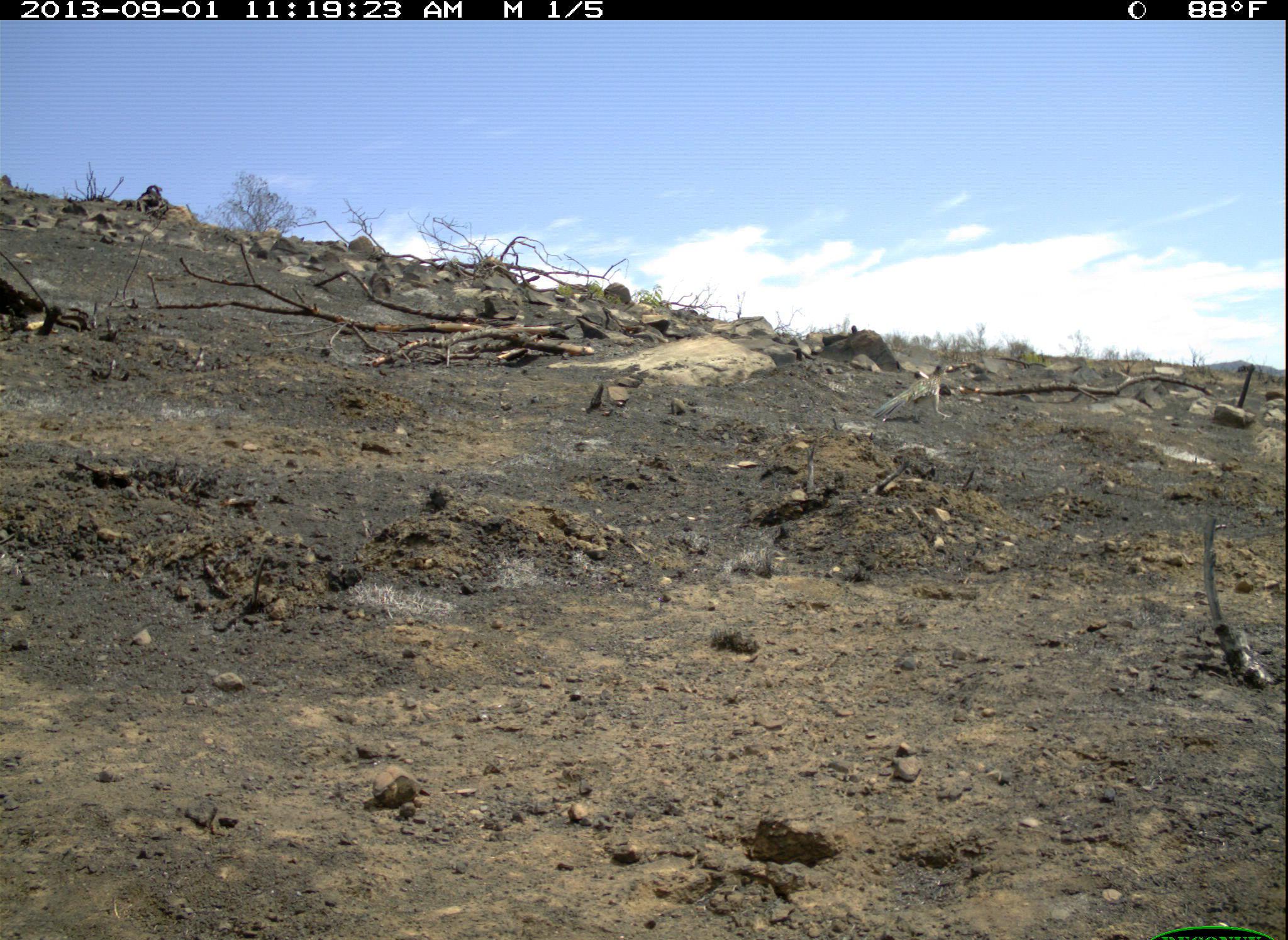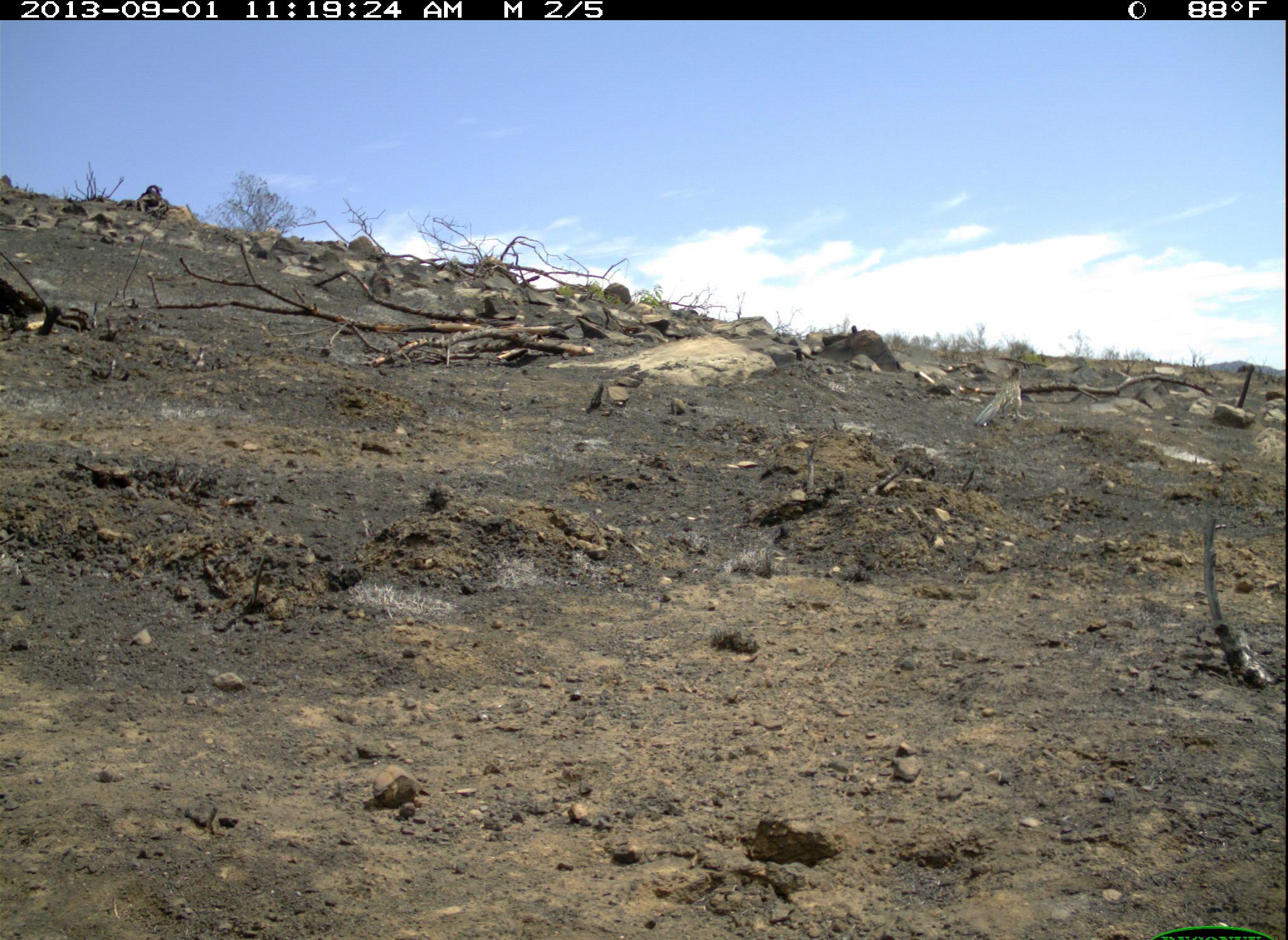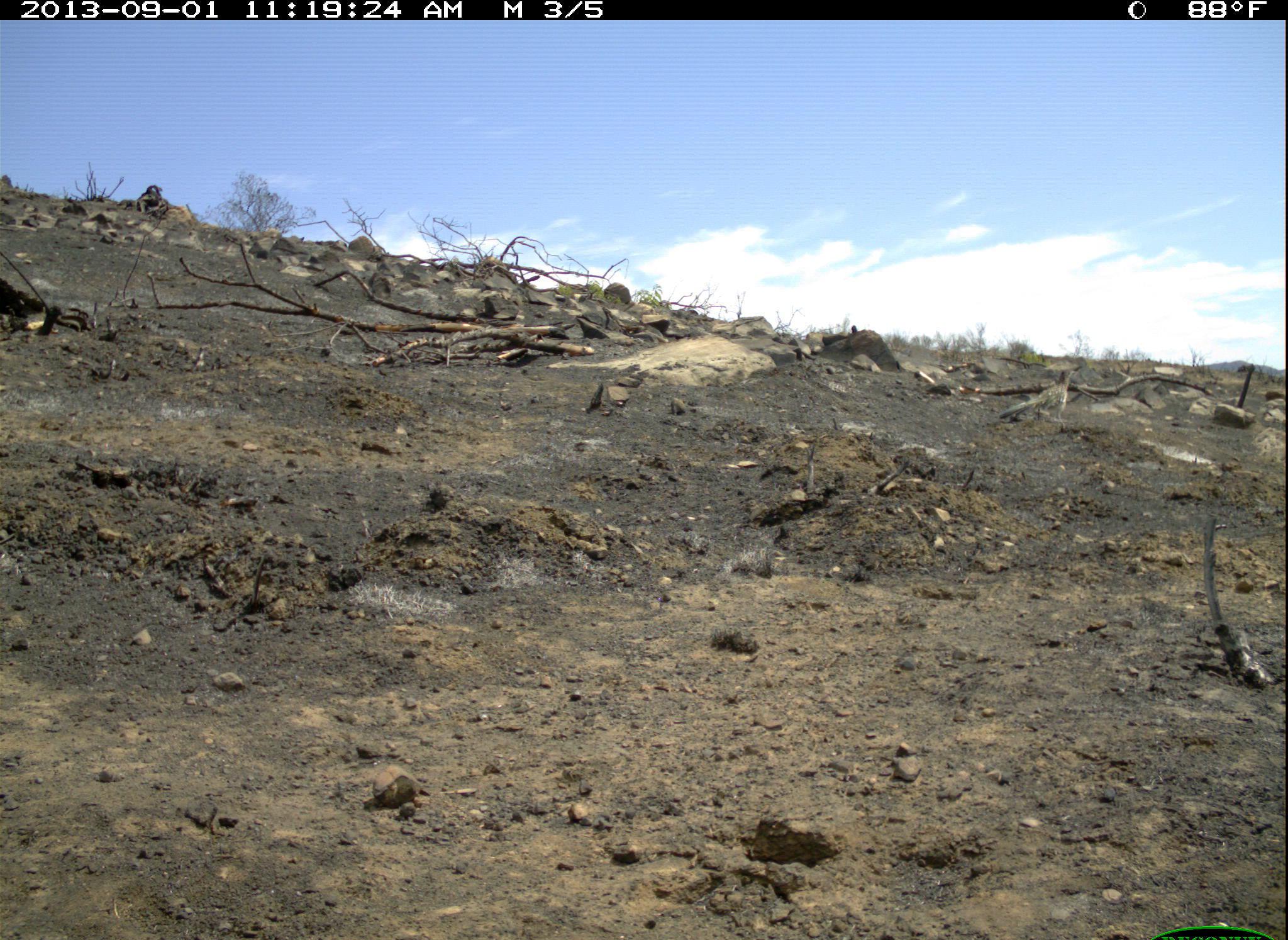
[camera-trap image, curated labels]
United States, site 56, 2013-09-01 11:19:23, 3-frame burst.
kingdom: Animalia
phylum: Chordata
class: Aves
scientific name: Aves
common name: bird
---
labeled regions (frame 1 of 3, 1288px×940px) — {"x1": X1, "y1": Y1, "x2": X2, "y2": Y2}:
bird: {"x1": 871, "y1": 361, "x2": 953, "y2": 424}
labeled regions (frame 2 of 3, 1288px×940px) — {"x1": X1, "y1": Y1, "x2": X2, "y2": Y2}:
bird: {"x1": 974, "y1": 364, "x2": 1036, "y2": 427}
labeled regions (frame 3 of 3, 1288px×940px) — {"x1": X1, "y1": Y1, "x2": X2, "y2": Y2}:
bird: {"x1": 995, "y1": 366, "x2": 1082, "y2": 425}